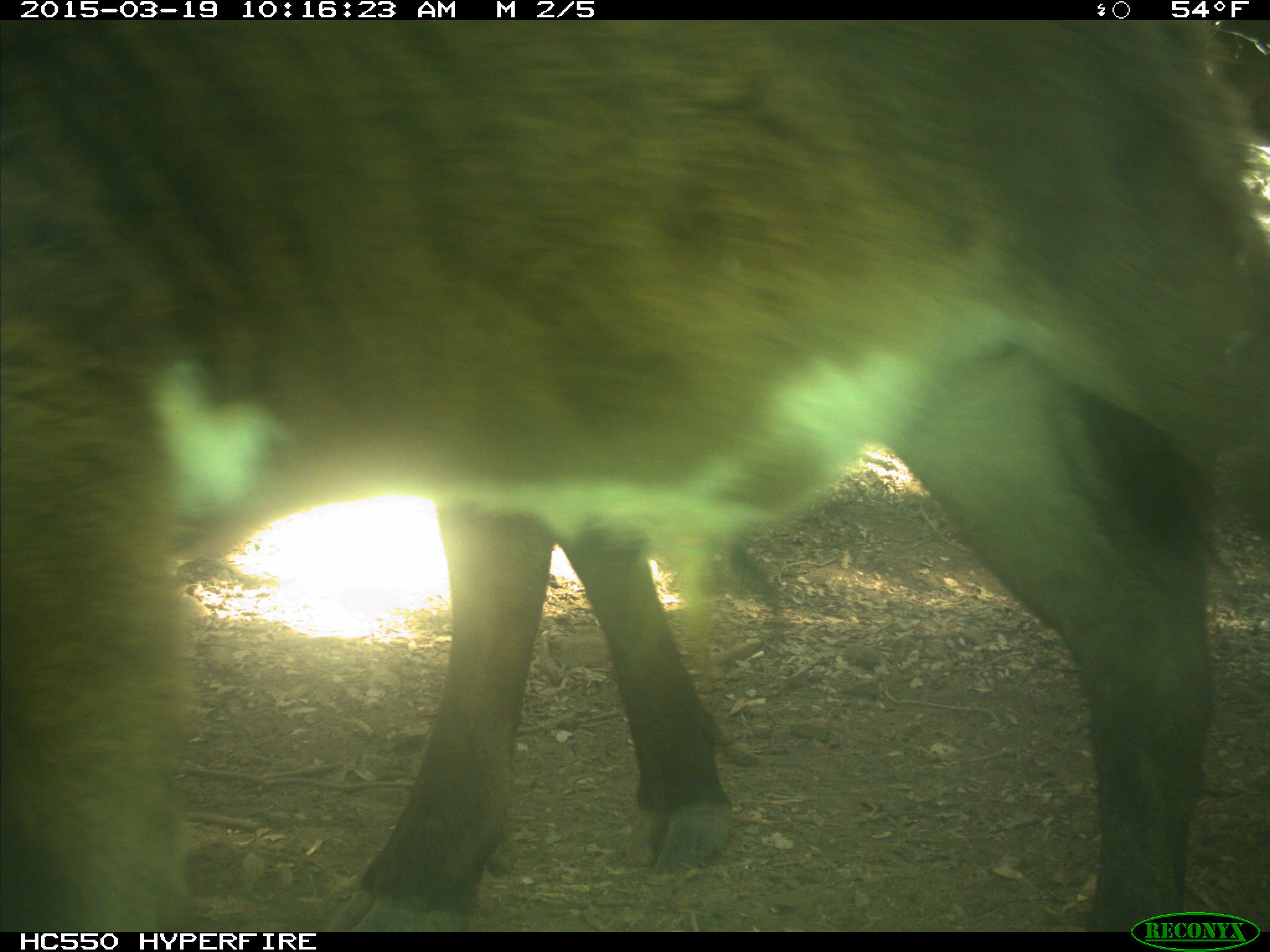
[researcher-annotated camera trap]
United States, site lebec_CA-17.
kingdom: Animalia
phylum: Chordata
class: Mammalia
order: Artiodactyla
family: Bovidae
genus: Bos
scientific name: Bos taurus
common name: domestic cow